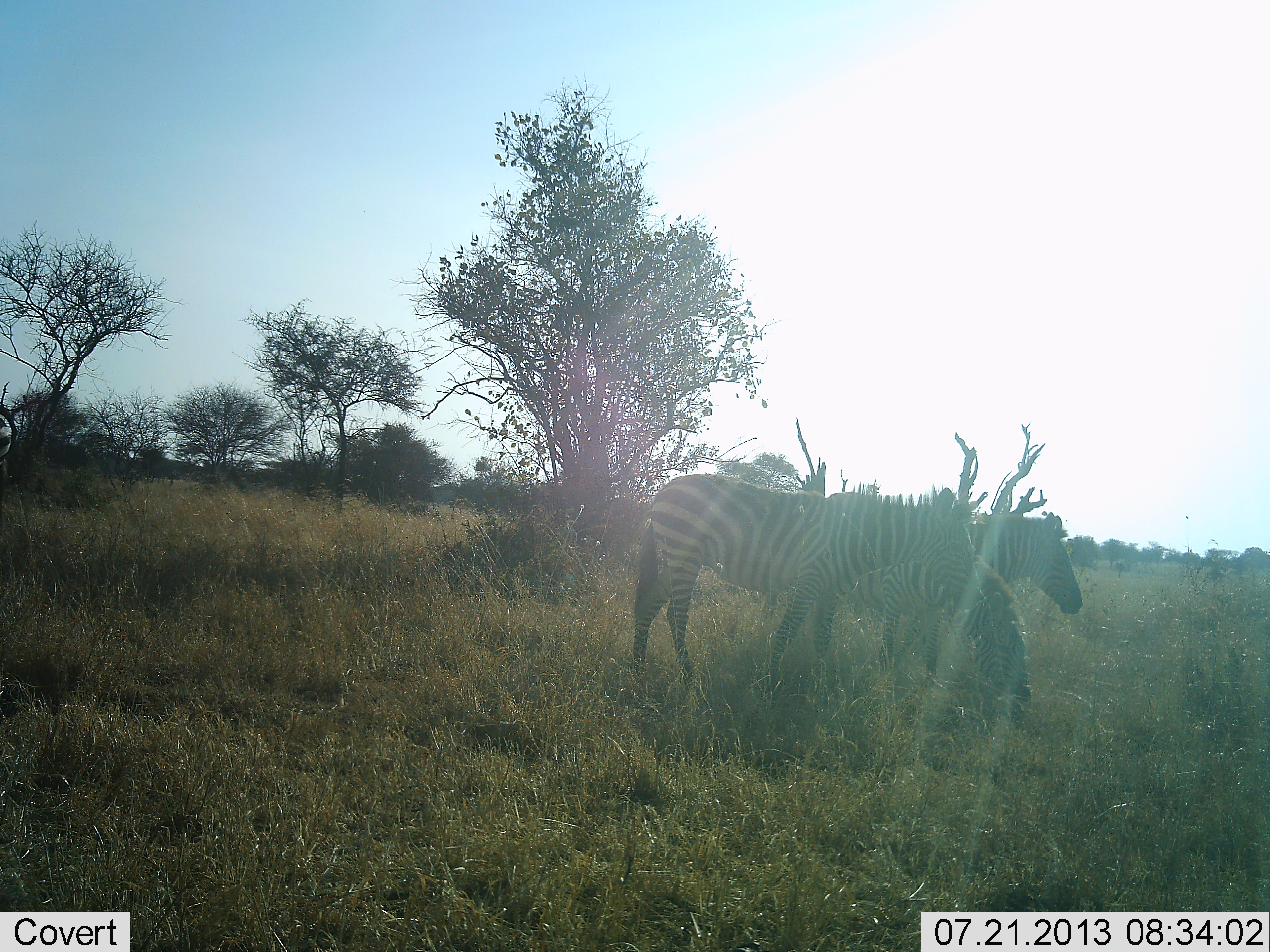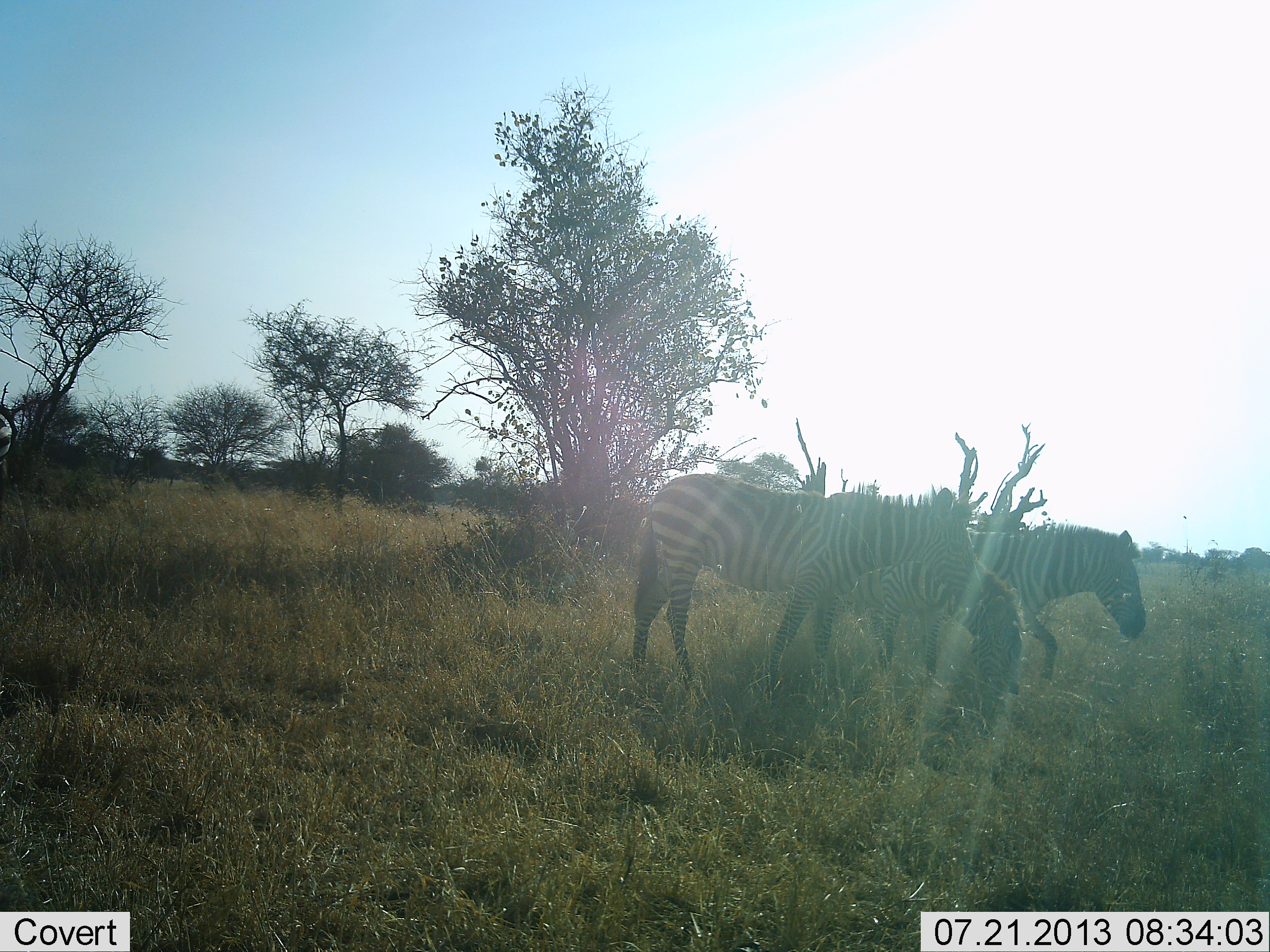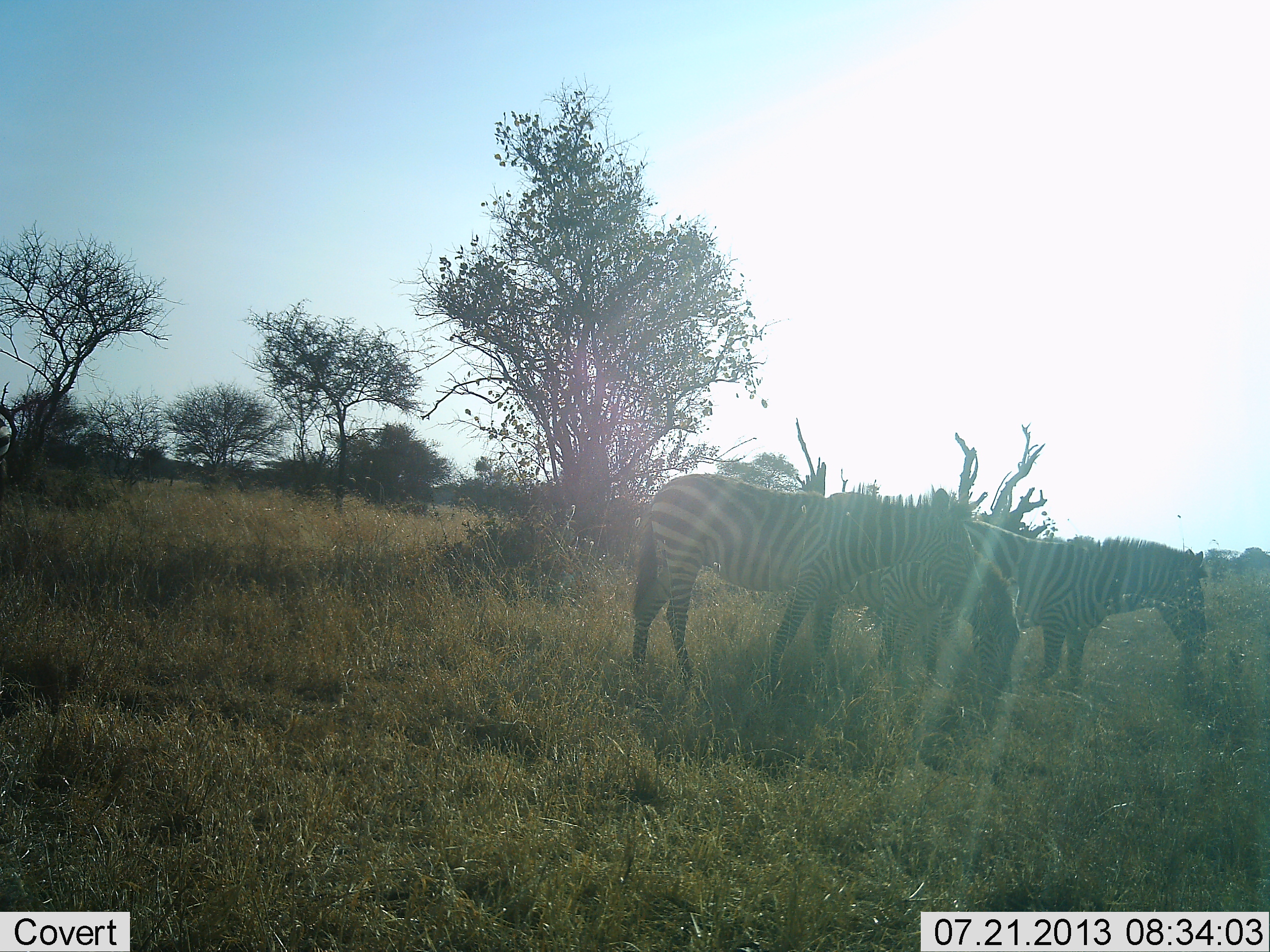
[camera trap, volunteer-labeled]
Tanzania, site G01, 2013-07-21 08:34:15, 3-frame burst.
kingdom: Animalia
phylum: Chordata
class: Mammalia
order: Perissodactyla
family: Equidae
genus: Equus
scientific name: Equus quagga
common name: plains zebra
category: zebra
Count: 3.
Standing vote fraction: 60%.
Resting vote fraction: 10%.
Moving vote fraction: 40%.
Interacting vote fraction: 20%.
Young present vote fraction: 0%.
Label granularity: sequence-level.